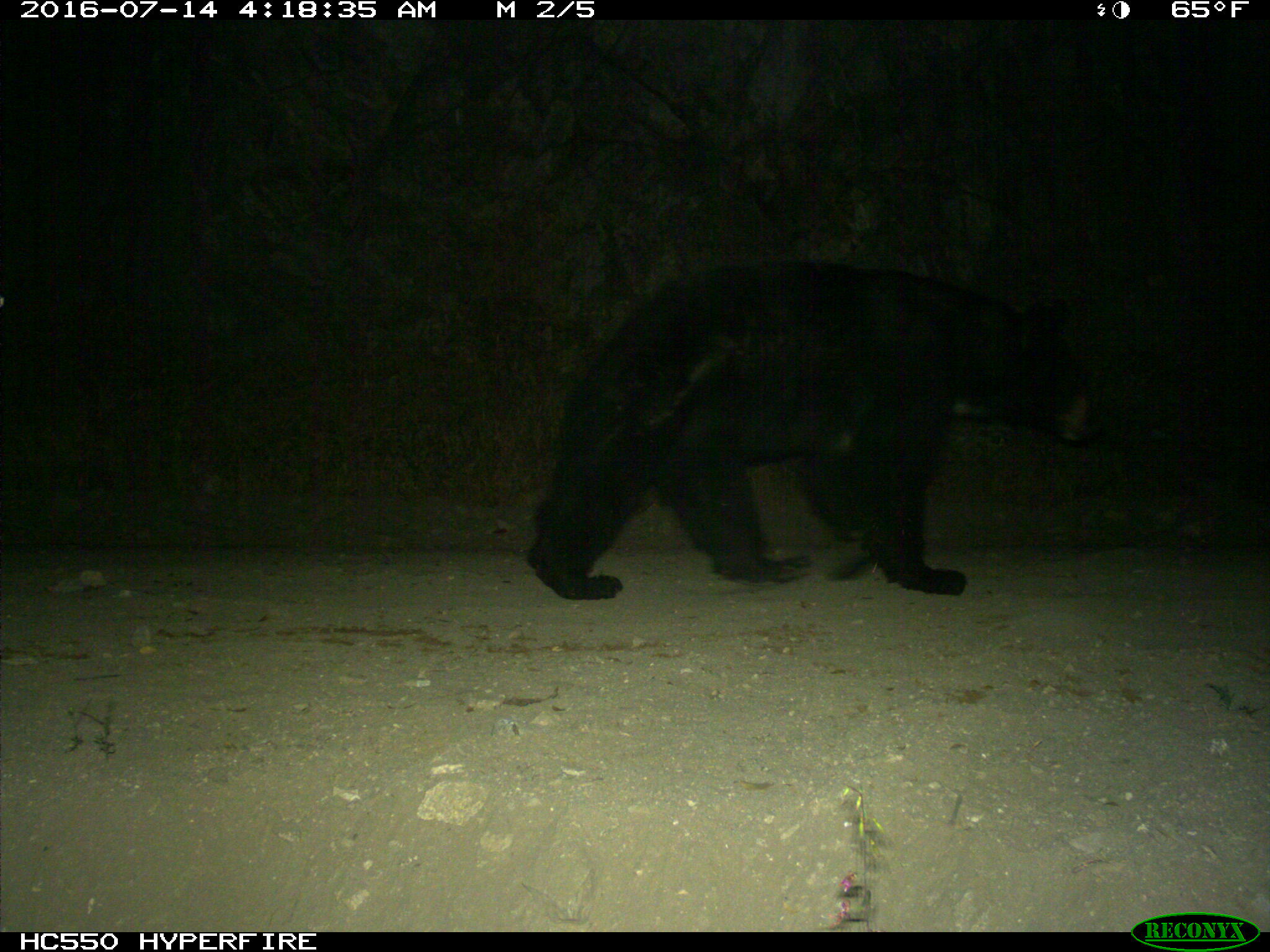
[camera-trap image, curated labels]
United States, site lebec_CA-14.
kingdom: Animalia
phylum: Chordata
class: Mammalia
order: Carnivora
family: Ursidae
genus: Ursus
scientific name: Ursus americanus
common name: american black bear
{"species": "Ursus americanus (american black bear)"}